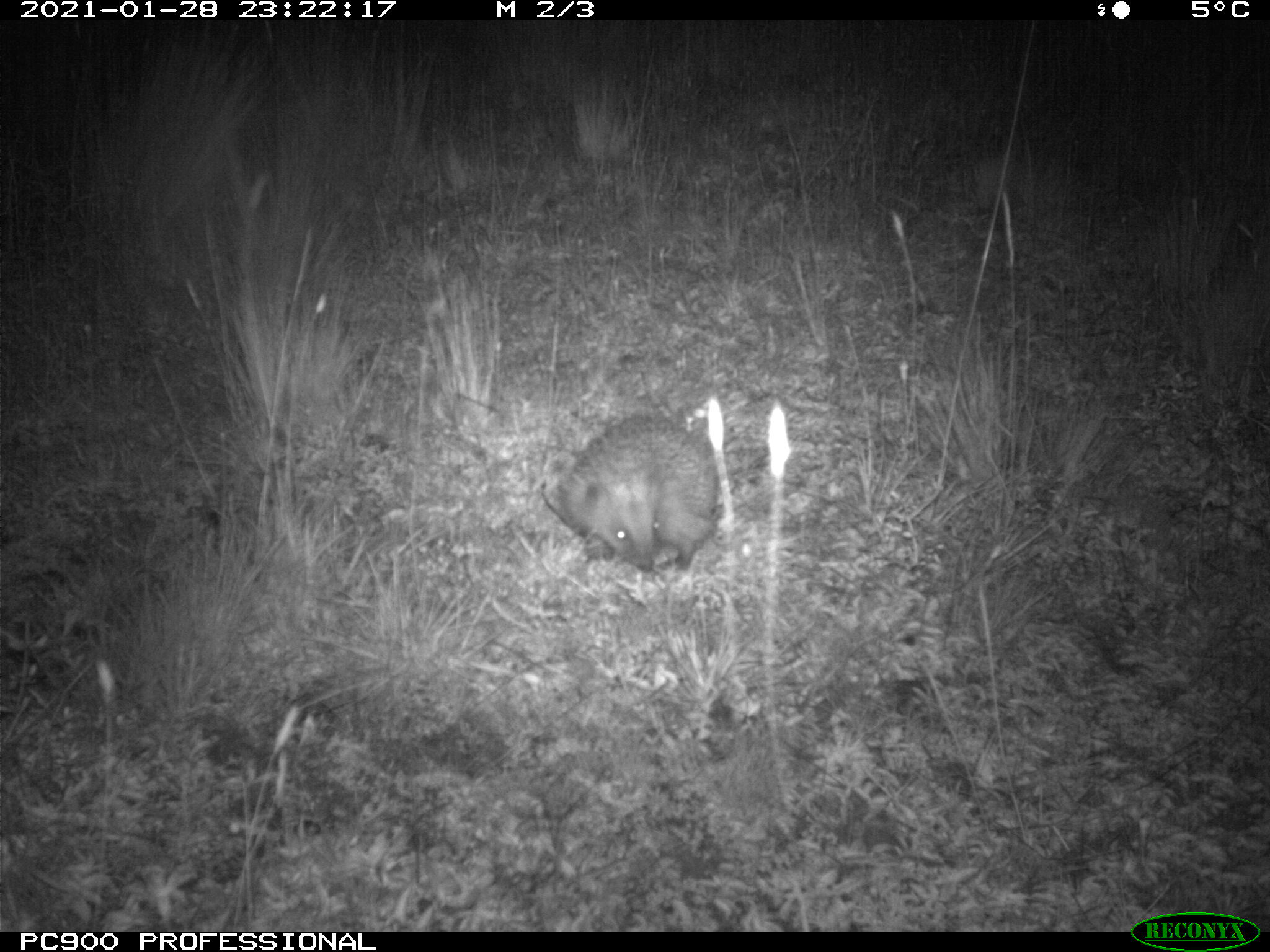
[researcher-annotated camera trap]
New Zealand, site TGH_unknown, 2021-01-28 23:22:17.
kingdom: Animalia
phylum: Chordata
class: Mammalia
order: Eulipotyphla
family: Erinaceidae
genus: Erinaceus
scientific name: Erinaceus europaeus europaeus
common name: european hedgehog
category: hedgehog